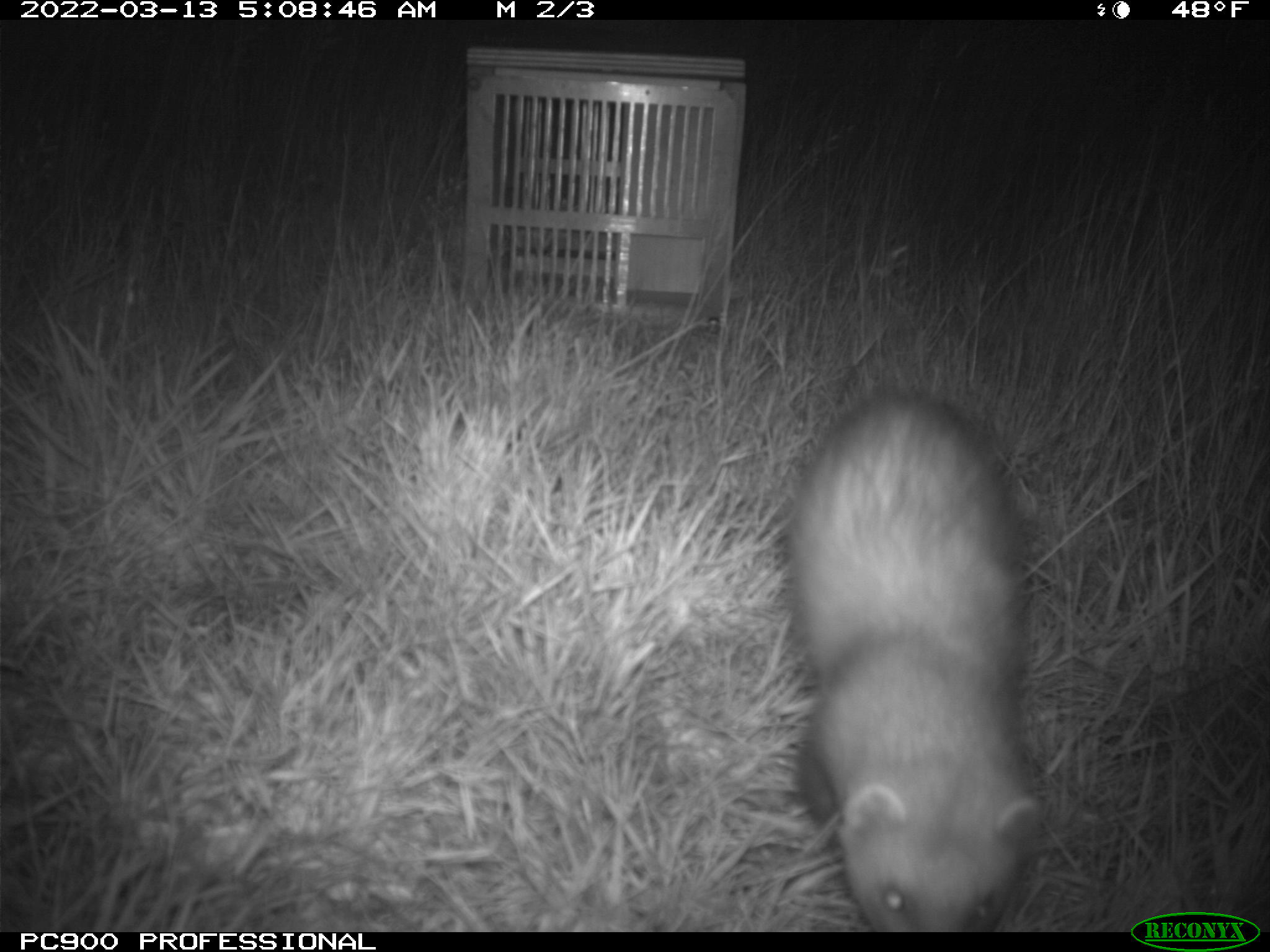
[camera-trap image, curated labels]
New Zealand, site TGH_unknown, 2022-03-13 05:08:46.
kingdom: Animalia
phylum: Chordata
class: Mammalia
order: Carnivora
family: Mustelidae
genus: Mustela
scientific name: Mustela furo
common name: ferret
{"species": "ferret (Mustela furo)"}